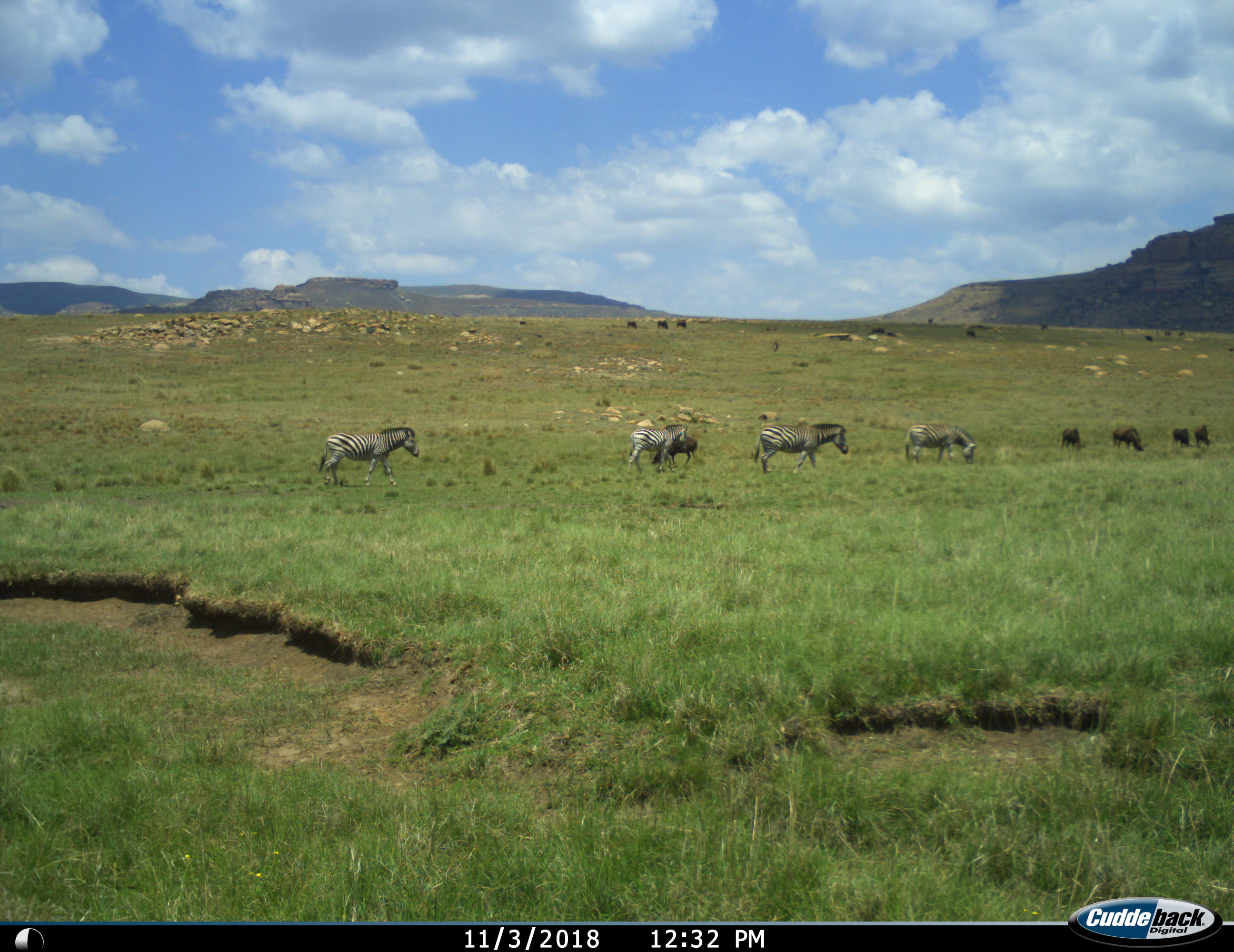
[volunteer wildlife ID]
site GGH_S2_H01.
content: unidentified animal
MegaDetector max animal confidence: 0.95